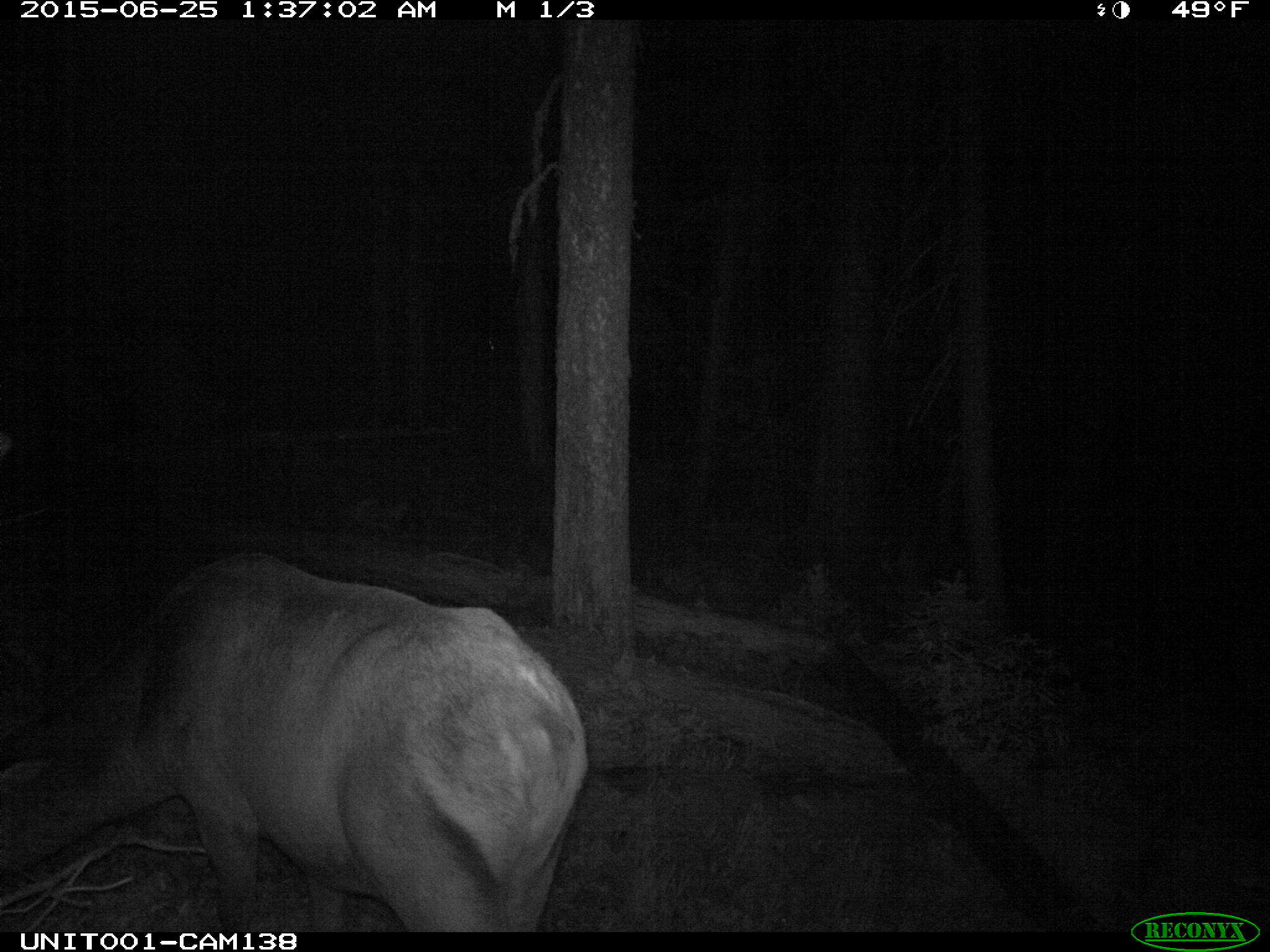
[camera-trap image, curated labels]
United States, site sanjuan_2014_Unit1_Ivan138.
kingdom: Animalia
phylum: Chordata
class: Mammalia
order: Artiodactyla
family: Cervidae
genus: Cervus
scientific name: Cervus elaphus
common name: red deer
Cervus elaphus (red deer).